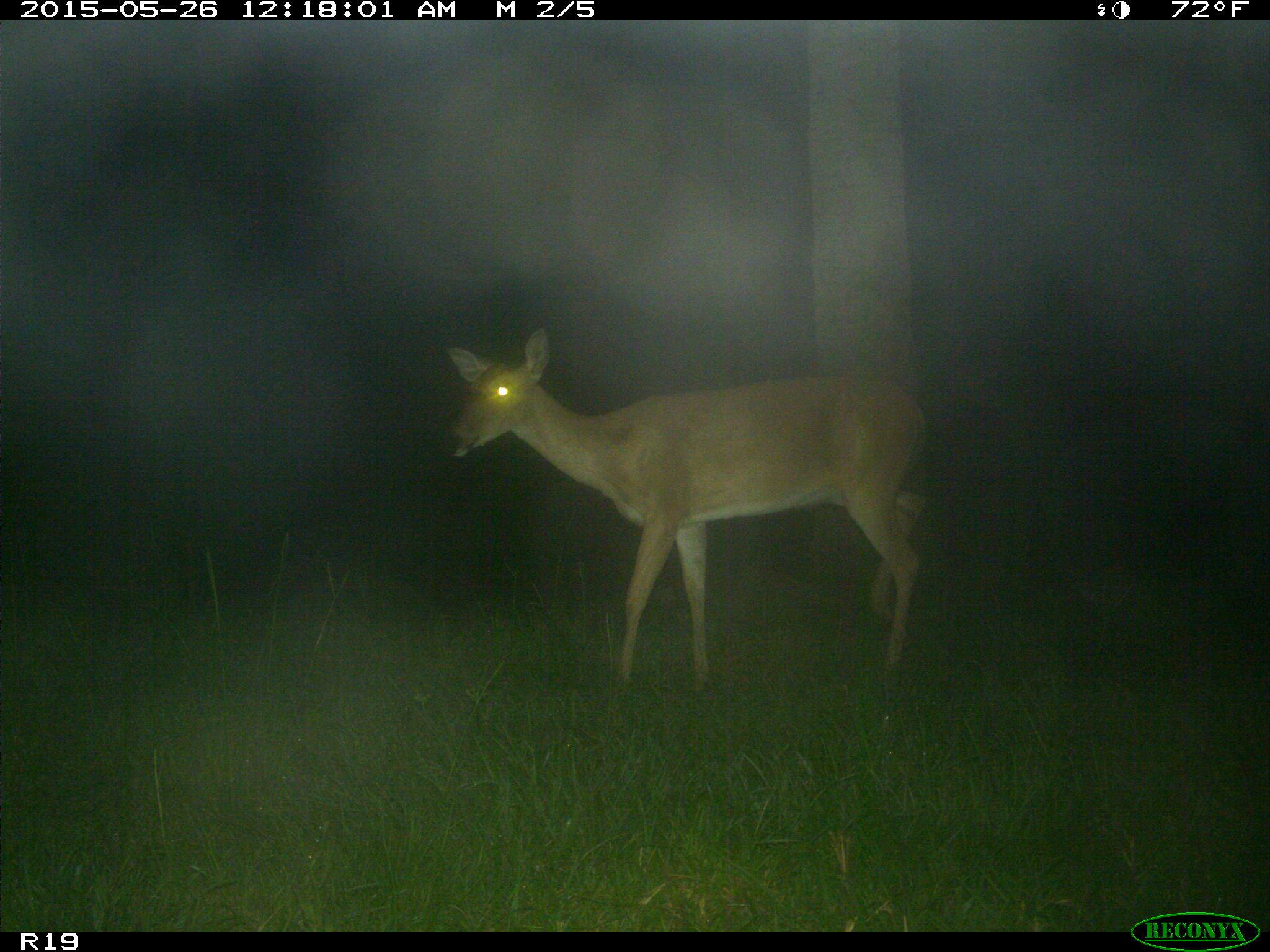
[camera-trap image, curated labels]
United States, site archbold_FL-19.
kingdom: Animalia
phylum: Chordata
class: Mammalia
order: Artiodactyla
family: Cervidae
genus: Odocoileus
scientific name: Odocoileus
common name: deer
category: unidentified deer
Unidentified deer (deer) (Odocoileus).